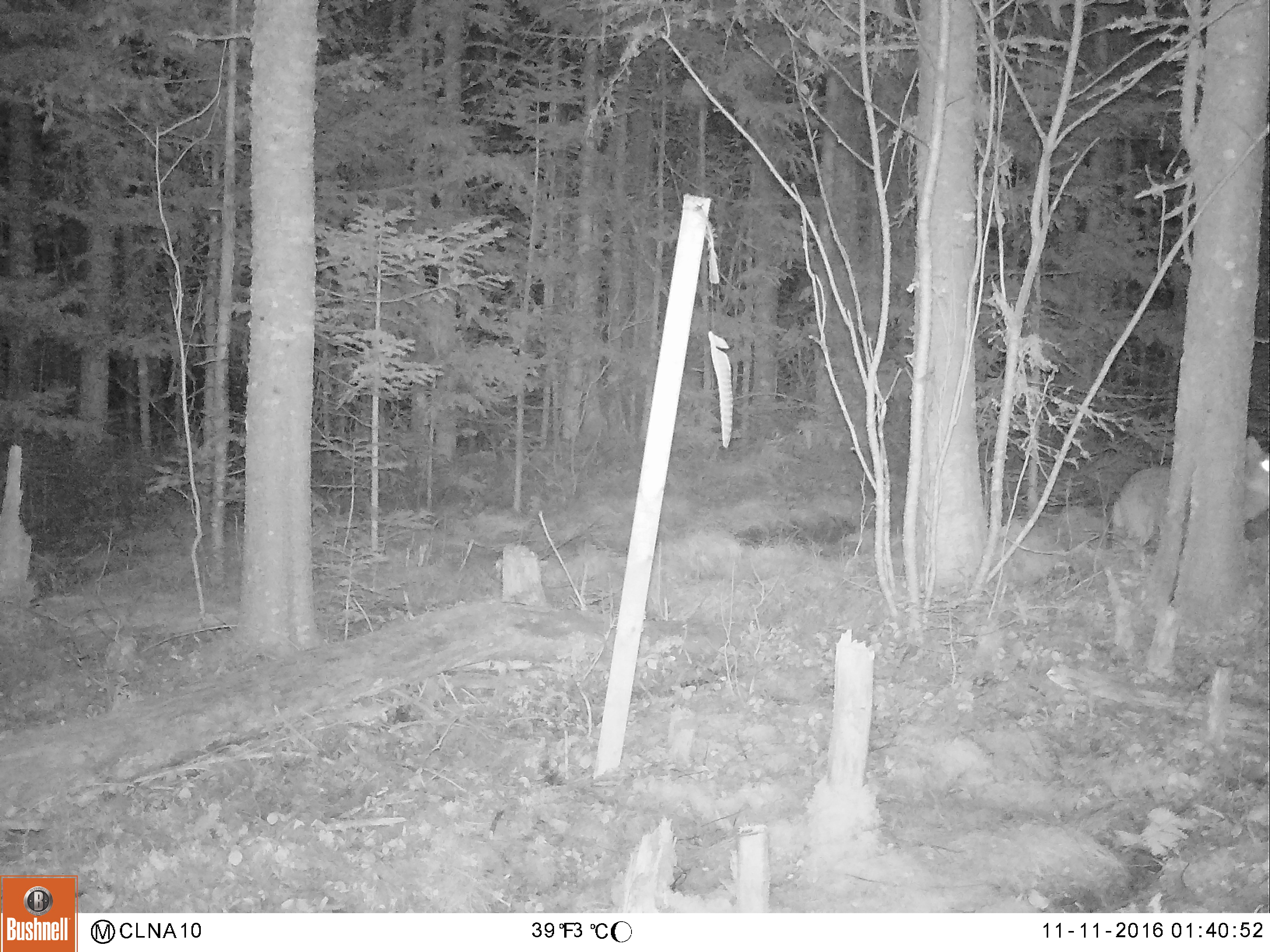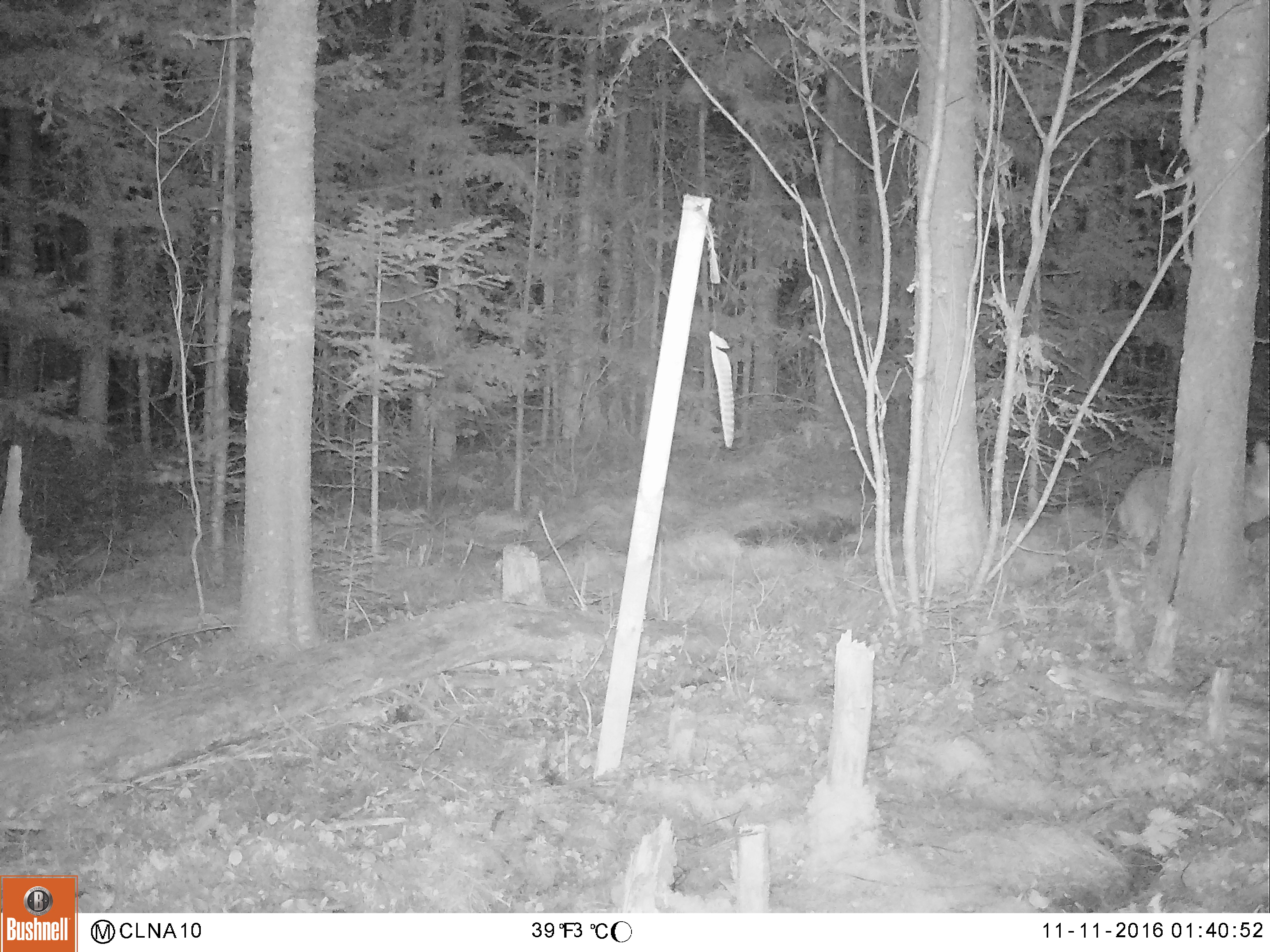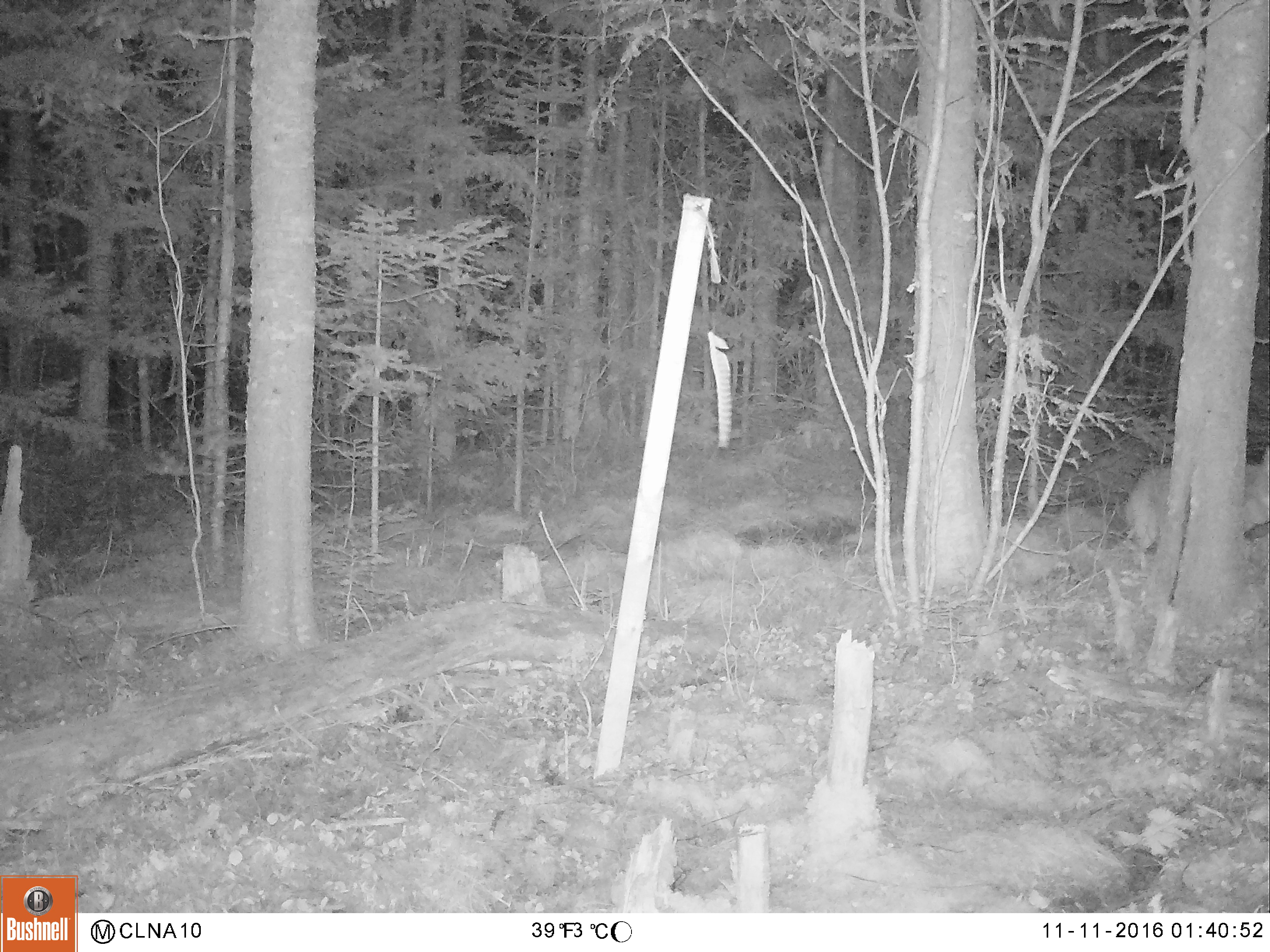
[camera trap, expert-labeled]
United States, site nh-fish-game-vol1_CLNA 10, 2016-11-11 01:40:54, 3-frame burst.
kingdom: Animalia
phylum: Chordata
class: Mammalia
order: Carnivora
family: Canidae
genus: Canis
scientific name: Canis latrans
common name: coyote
Coyote (Canis latrans).